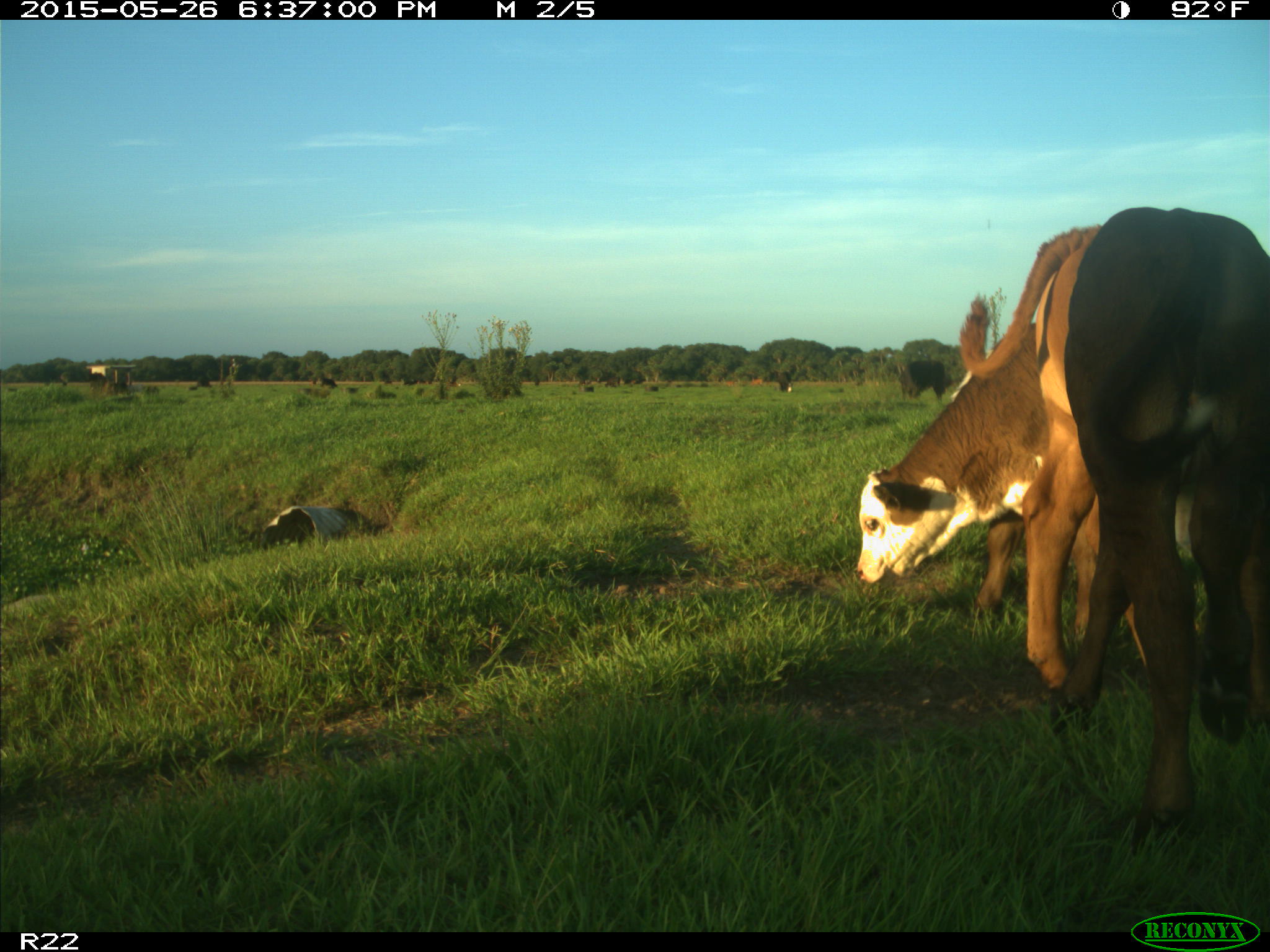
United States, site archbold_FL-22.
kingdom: Animalia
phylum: Chordata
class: Mammalia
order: Artiodactyla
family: Bovidae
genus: Bos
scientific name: Bos taurus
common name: domestic cow